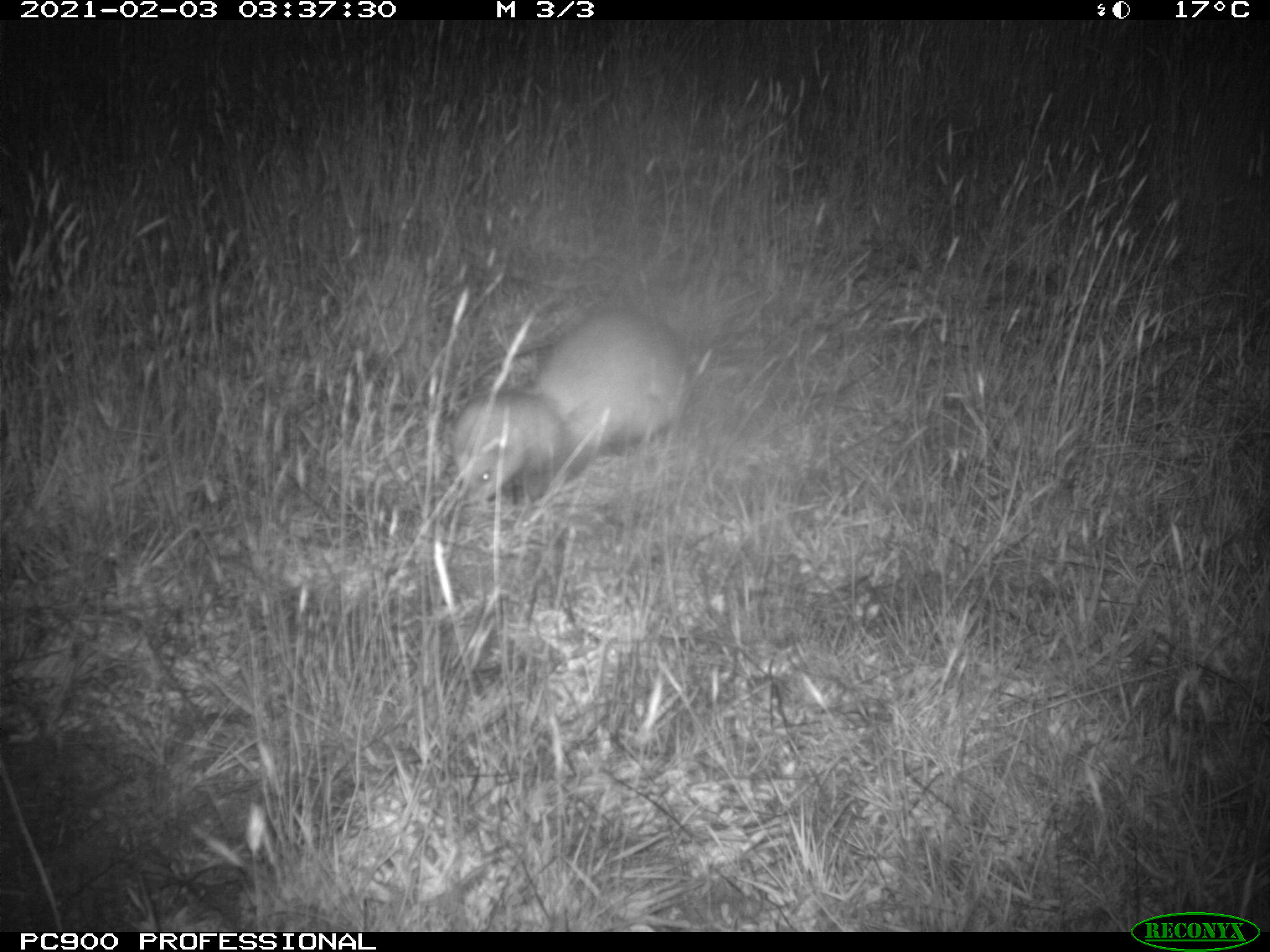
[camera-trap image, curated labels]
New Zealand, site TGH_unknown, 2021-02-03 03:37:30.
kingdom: Animalia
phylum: Chordata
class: Mammalia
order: Carnivora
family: Mustelidae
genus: Mustela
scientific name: Mustela furo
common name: ferret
Ferret (Mustela furo).